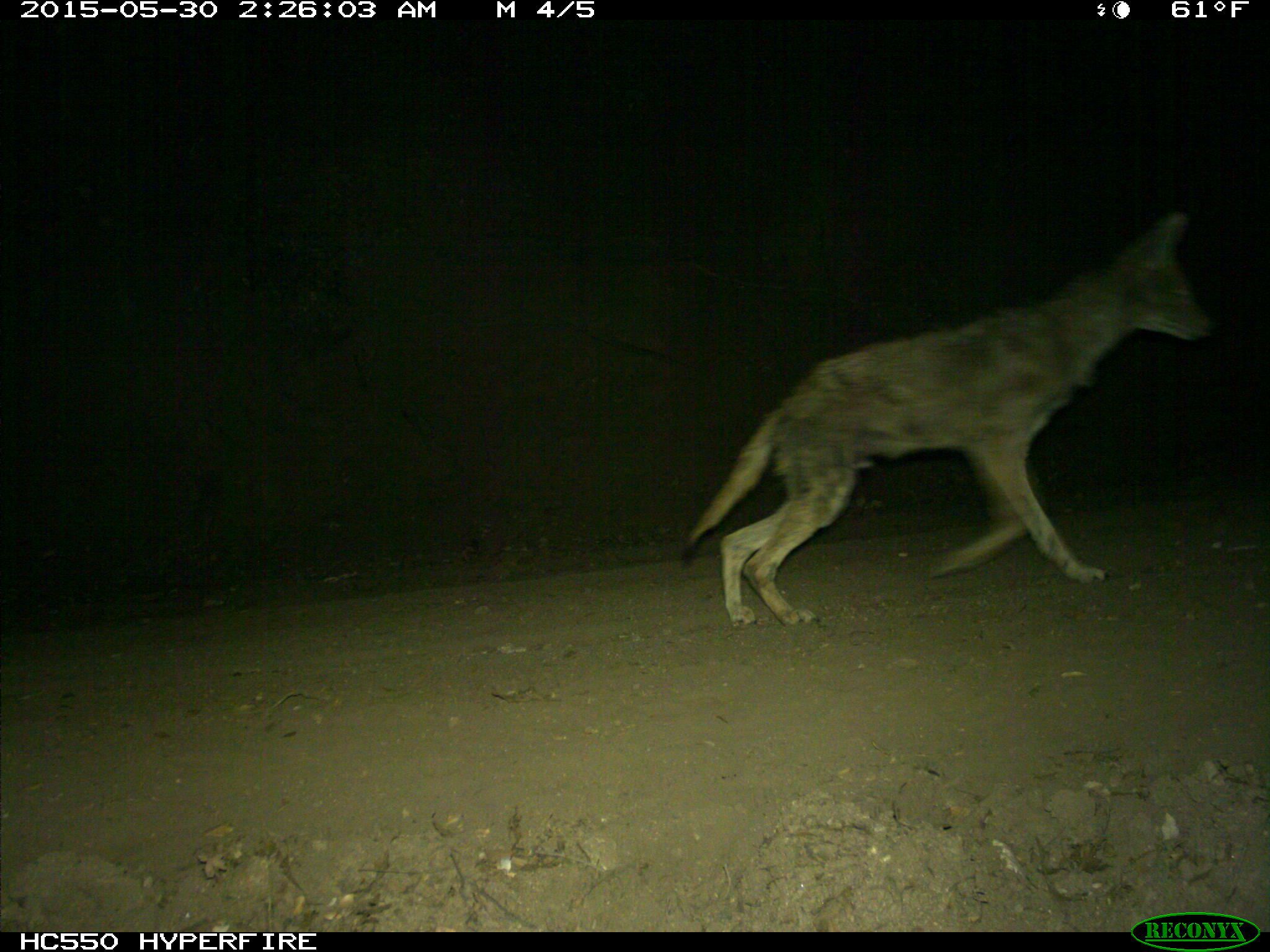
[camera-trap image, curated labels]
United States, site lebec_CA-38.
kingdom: Animalia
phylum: Chordata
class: Mammalia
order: Carnivora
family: Canidae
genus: Canis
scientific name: Canis latrans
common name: coyote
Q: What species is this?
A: Canis latrans (coyote).